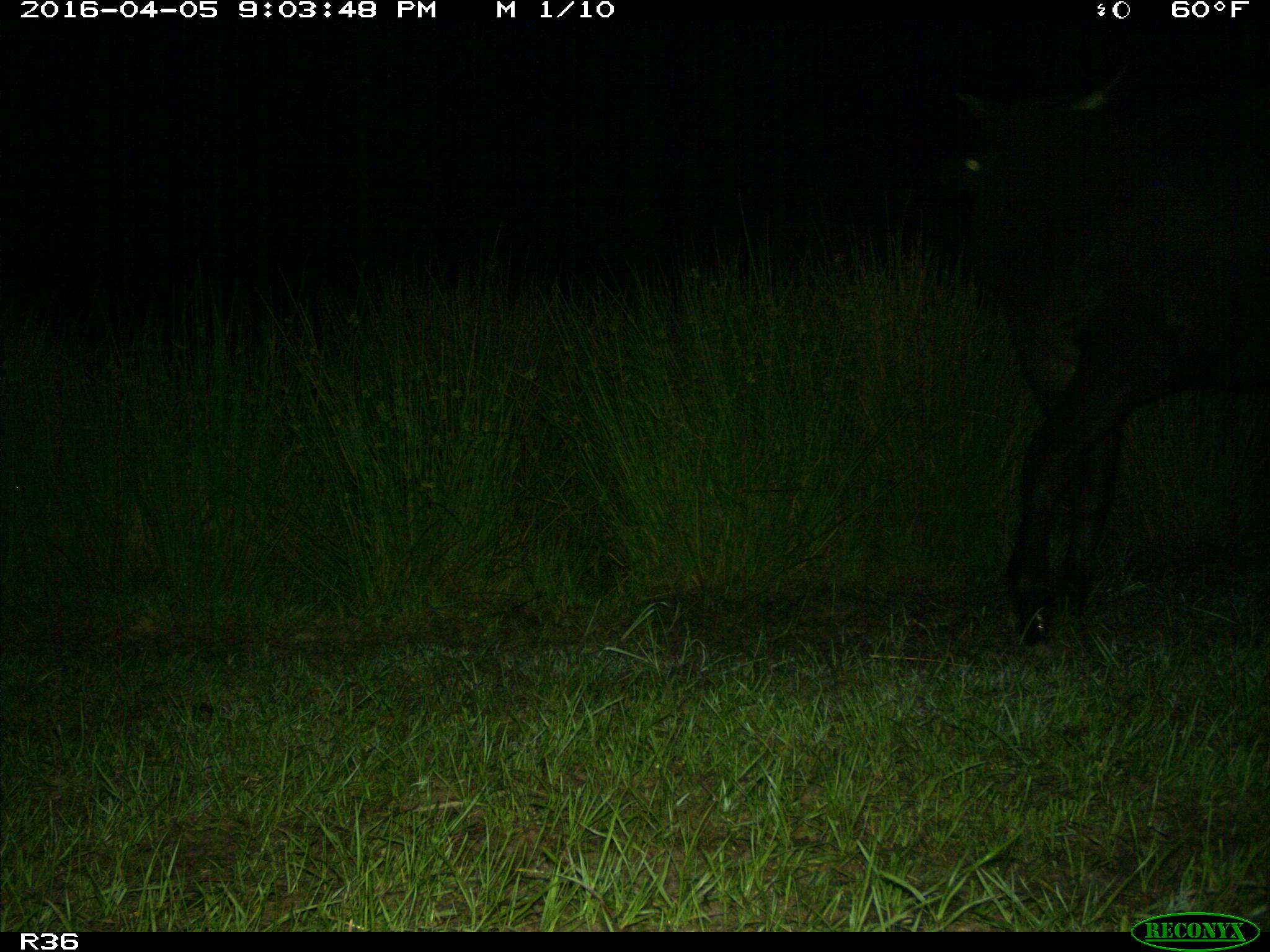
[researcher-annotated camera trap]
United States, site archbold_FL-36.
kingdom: Animalia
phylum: Chordata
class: Mammalia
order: Artiodactyla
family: Bovidae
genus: Bos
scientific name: Bos taurus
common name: domestic cow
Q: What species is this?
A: Bos taurus (domestic cow).